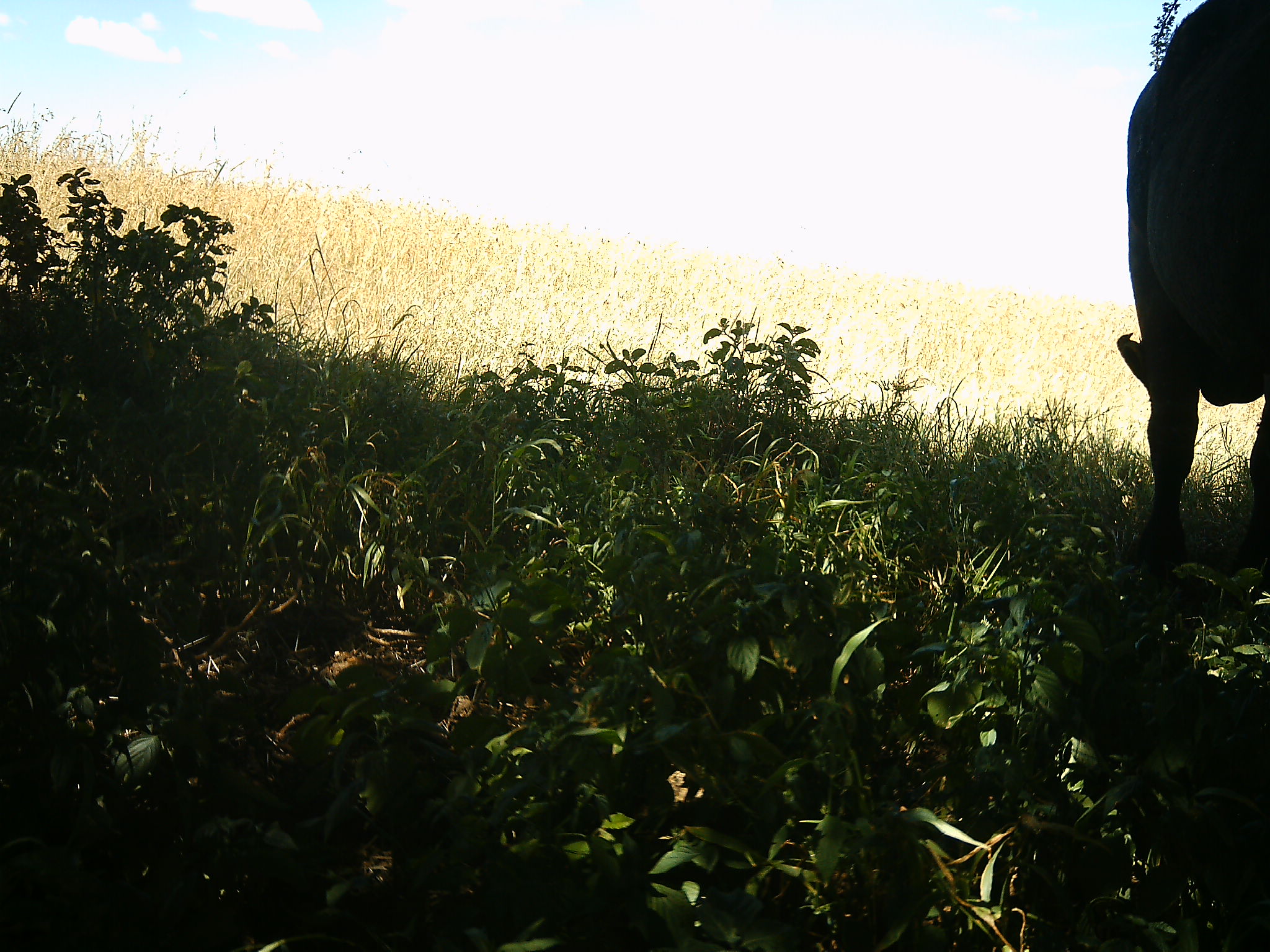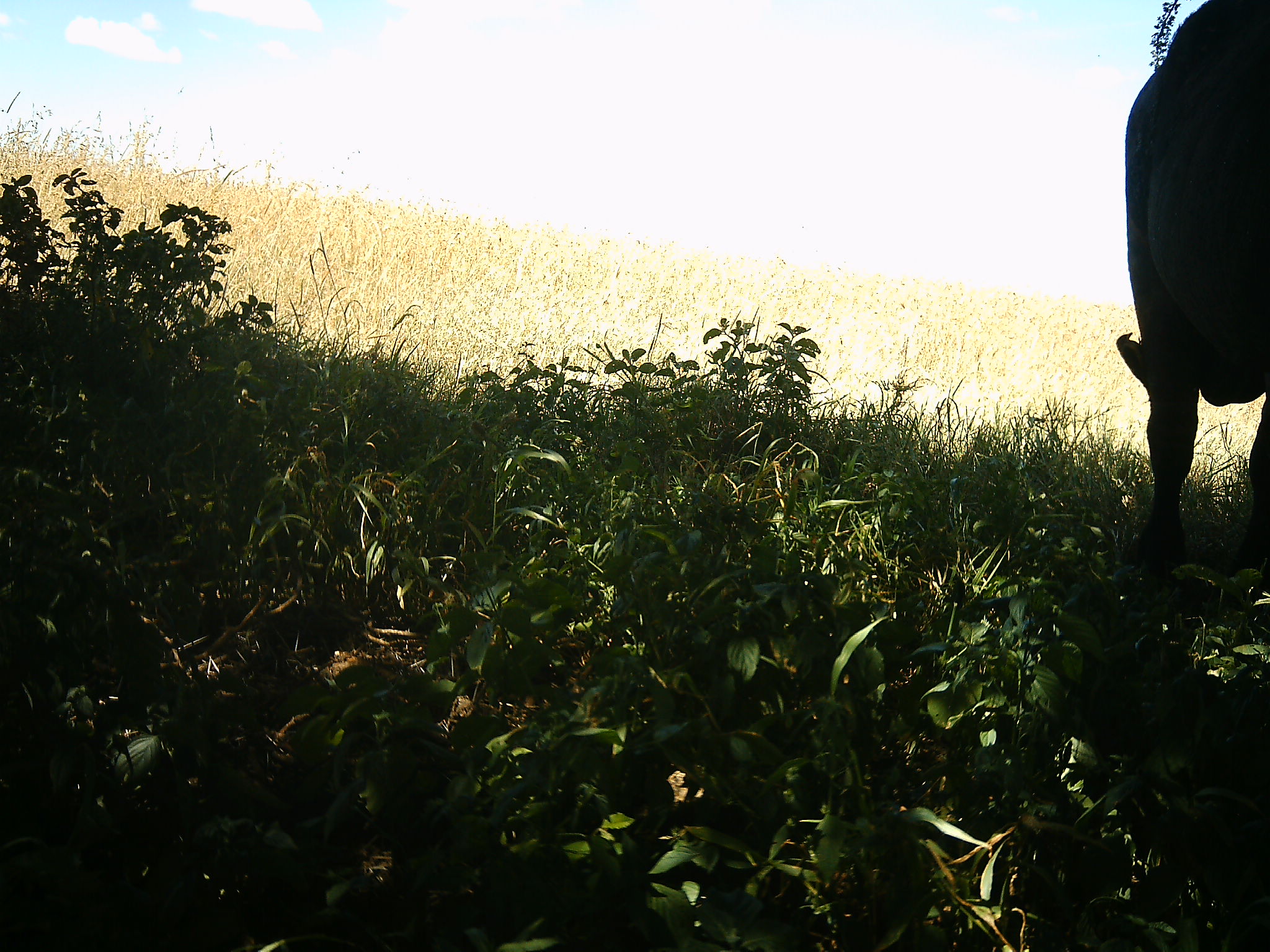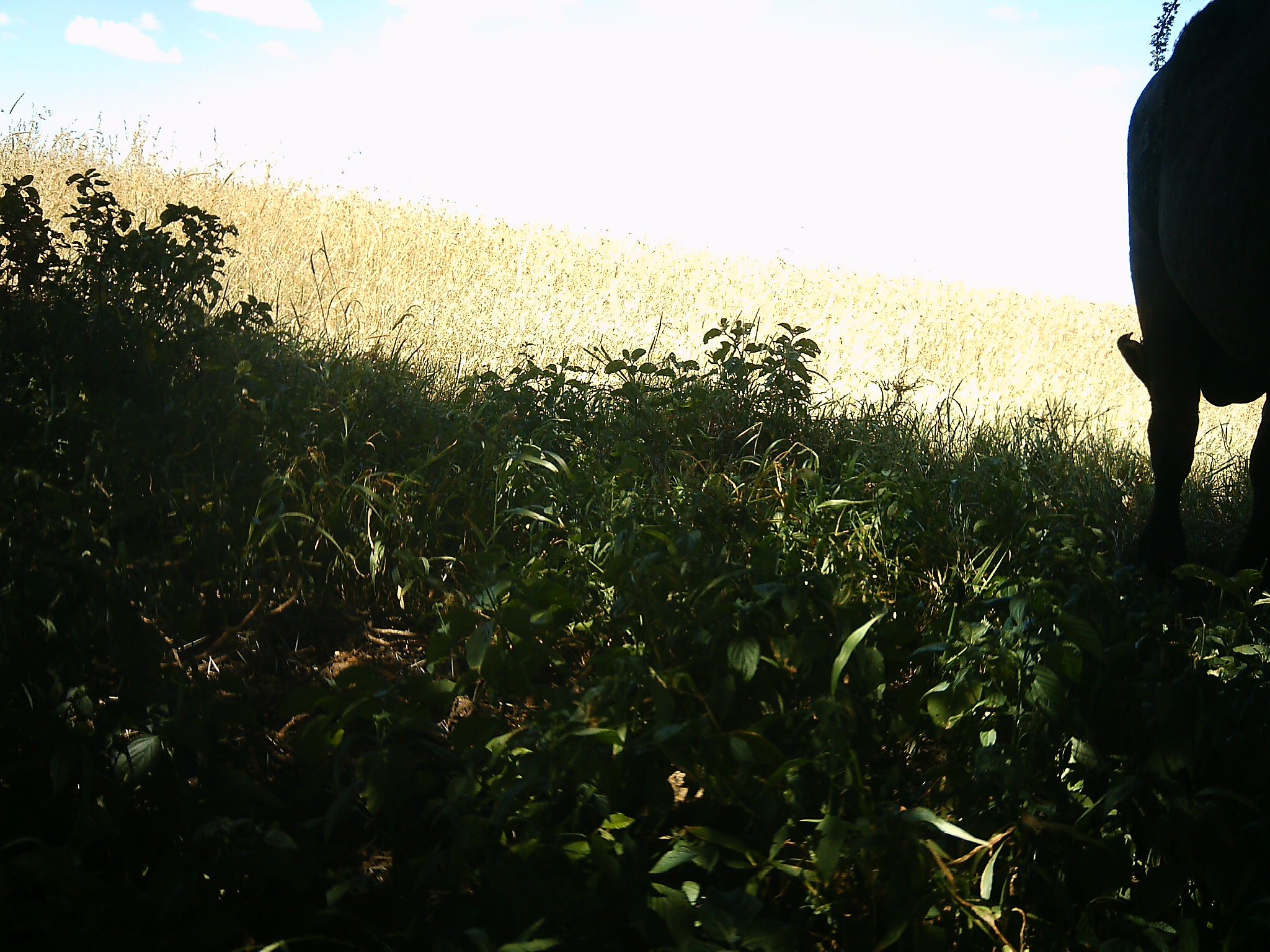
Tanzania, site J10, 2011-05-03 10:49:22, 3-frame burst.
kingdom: Animalia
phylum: Chordata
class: Mammalia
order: Artiodactyla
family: Bovidae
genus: Syncerus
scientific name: Syncerus caffer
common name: cape buffalo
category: buffalo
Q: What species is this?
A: Buffalo (cape buffalo) (Syncerus caffer).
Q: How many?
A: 1.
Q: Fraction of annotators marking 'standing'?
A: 50%.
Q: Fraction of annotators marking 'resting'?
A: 0%.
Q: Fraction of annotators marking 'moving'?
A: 0%.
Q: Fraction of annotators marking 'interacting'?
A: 0%.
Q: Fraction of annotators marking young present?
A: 0%.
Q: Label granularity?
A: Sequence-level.